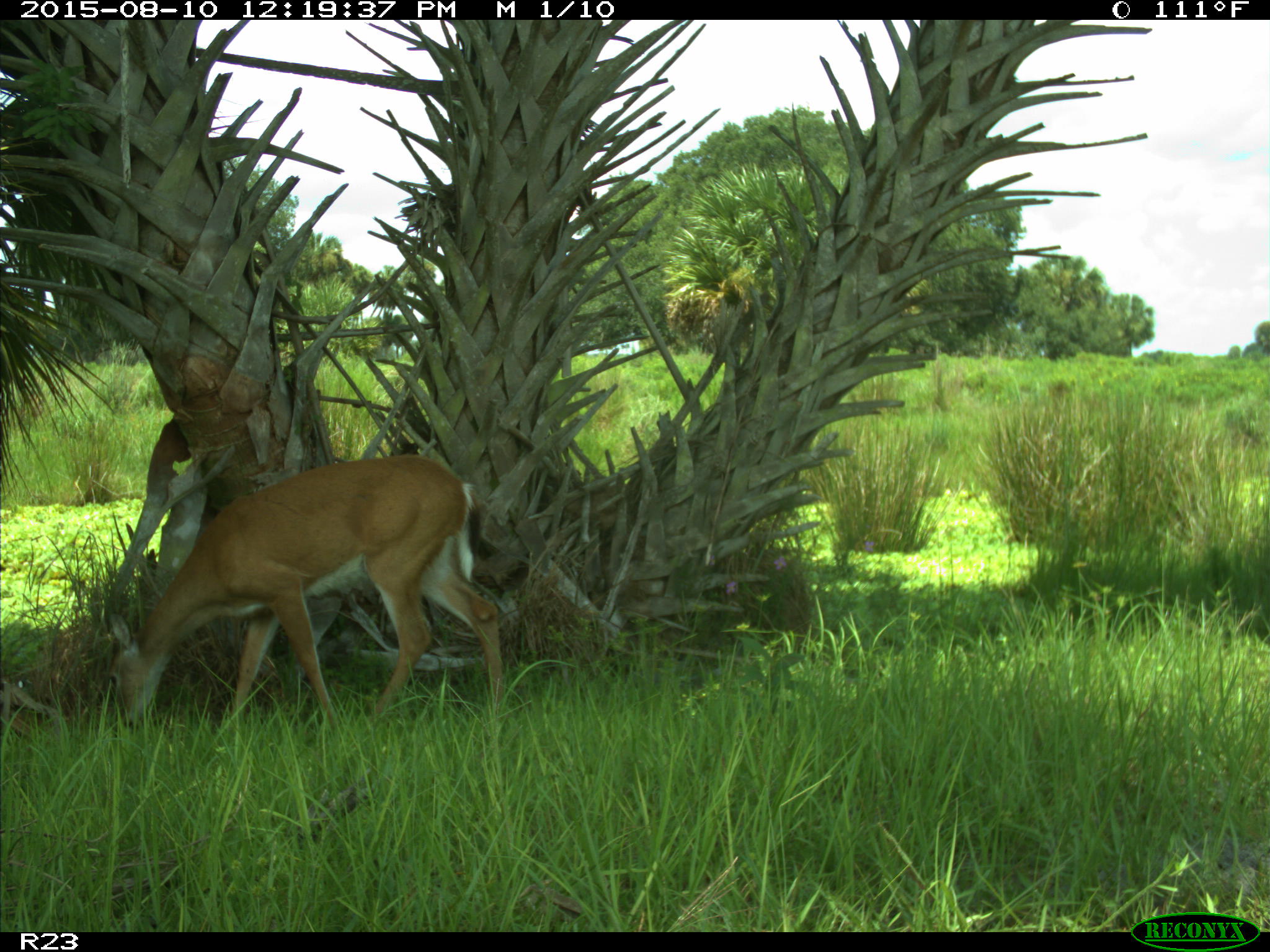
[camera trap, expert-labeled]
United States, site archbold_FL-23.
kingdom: Animalia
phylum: Chordata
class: Mammalia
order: Artiodactyla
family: Cervidae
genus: Odocoileus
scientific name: Odocoileus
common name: deer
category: unidentified deer